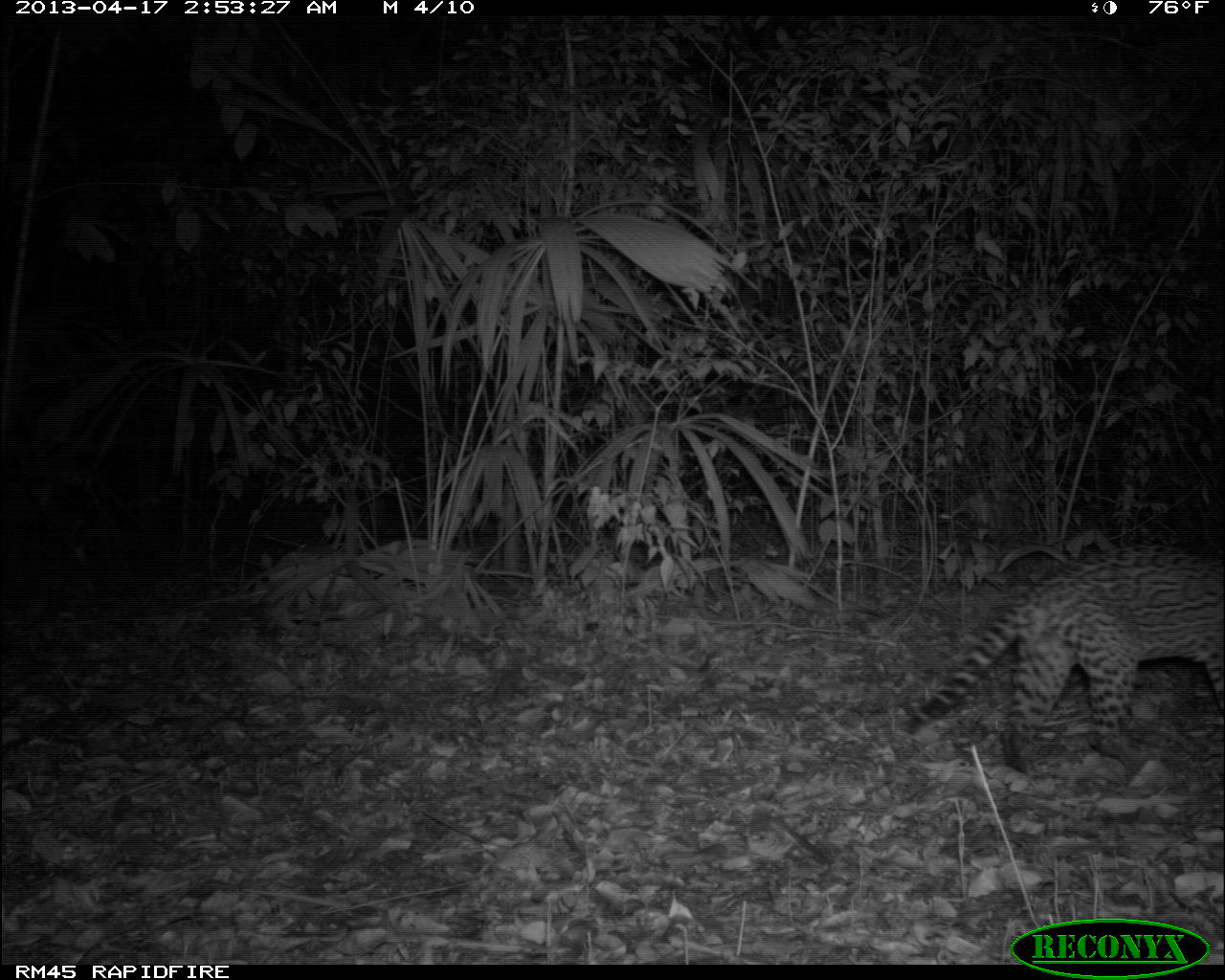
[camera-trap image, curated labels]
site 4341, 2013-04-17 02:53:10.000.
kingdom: Animalia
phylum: Chordata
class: Mammalia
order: Carnivora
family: Felidae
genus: Leopardus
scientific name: Leopardus pardalis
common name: ocelot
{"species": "Leopardus pardalis (ocelot)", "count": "1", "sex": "male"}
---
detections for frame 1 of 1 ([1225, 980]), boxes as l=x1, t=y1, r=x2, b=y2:
leopardus pardalis: l=898, t=537, r=1220, b=780